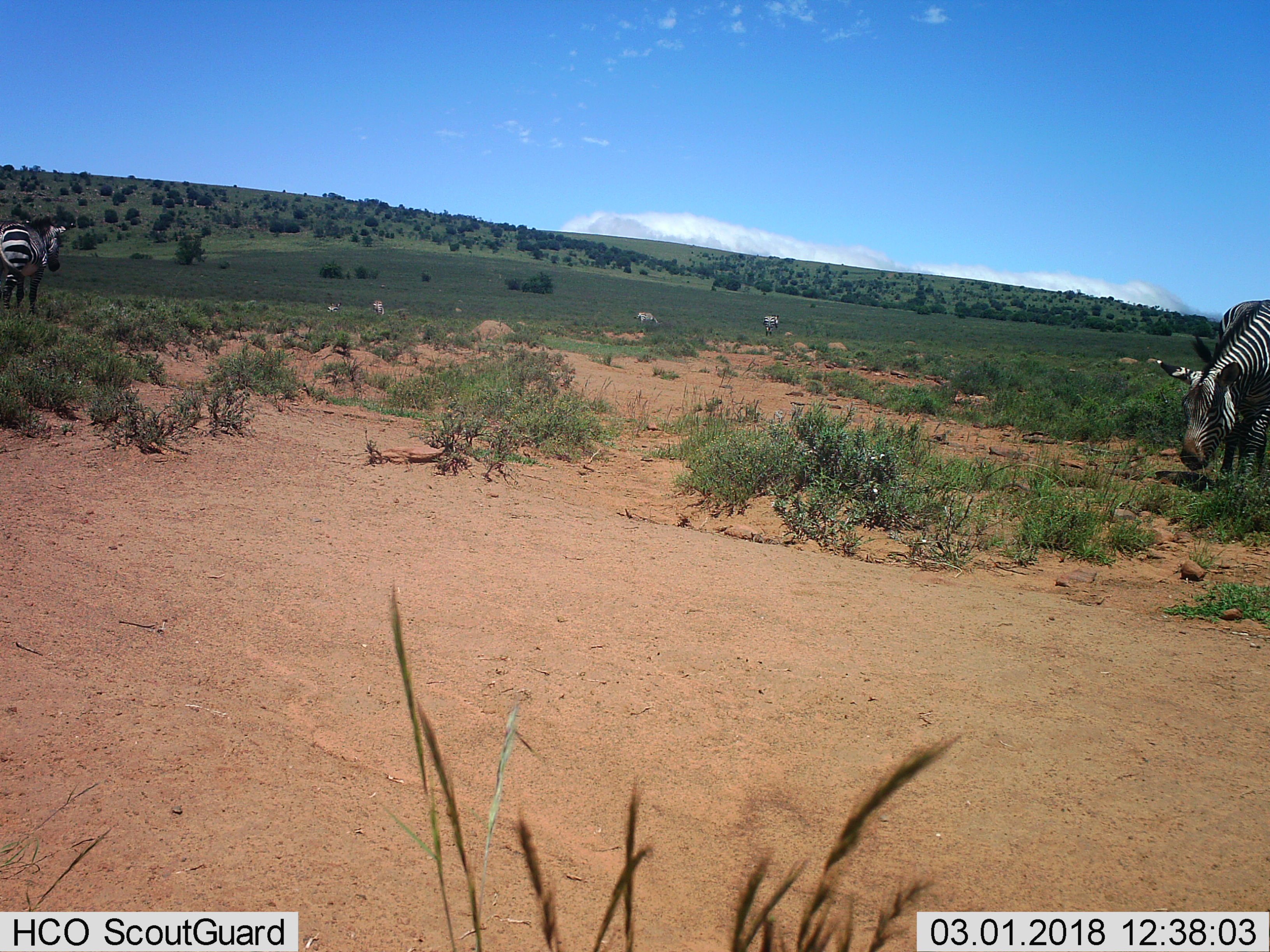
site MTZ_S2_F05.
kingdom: Animalia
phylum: Chordata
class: Mammalia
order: Perissodactyla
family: Equidae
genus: Equus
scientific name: Equus zebra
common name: mountain zebra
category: zebramountain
Zebramountain (mountain zebra) (Equus zebra), count 6. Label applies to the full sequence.